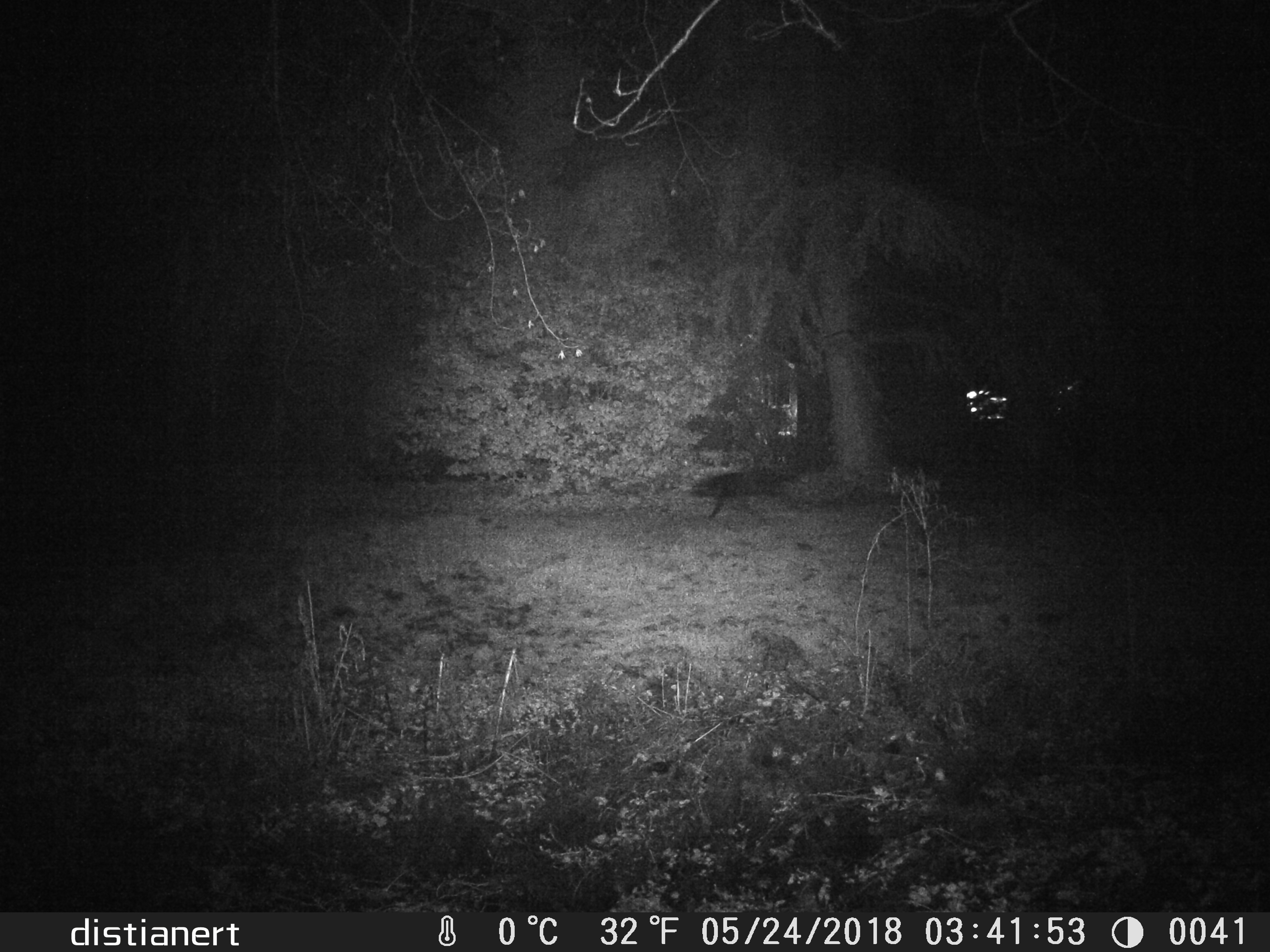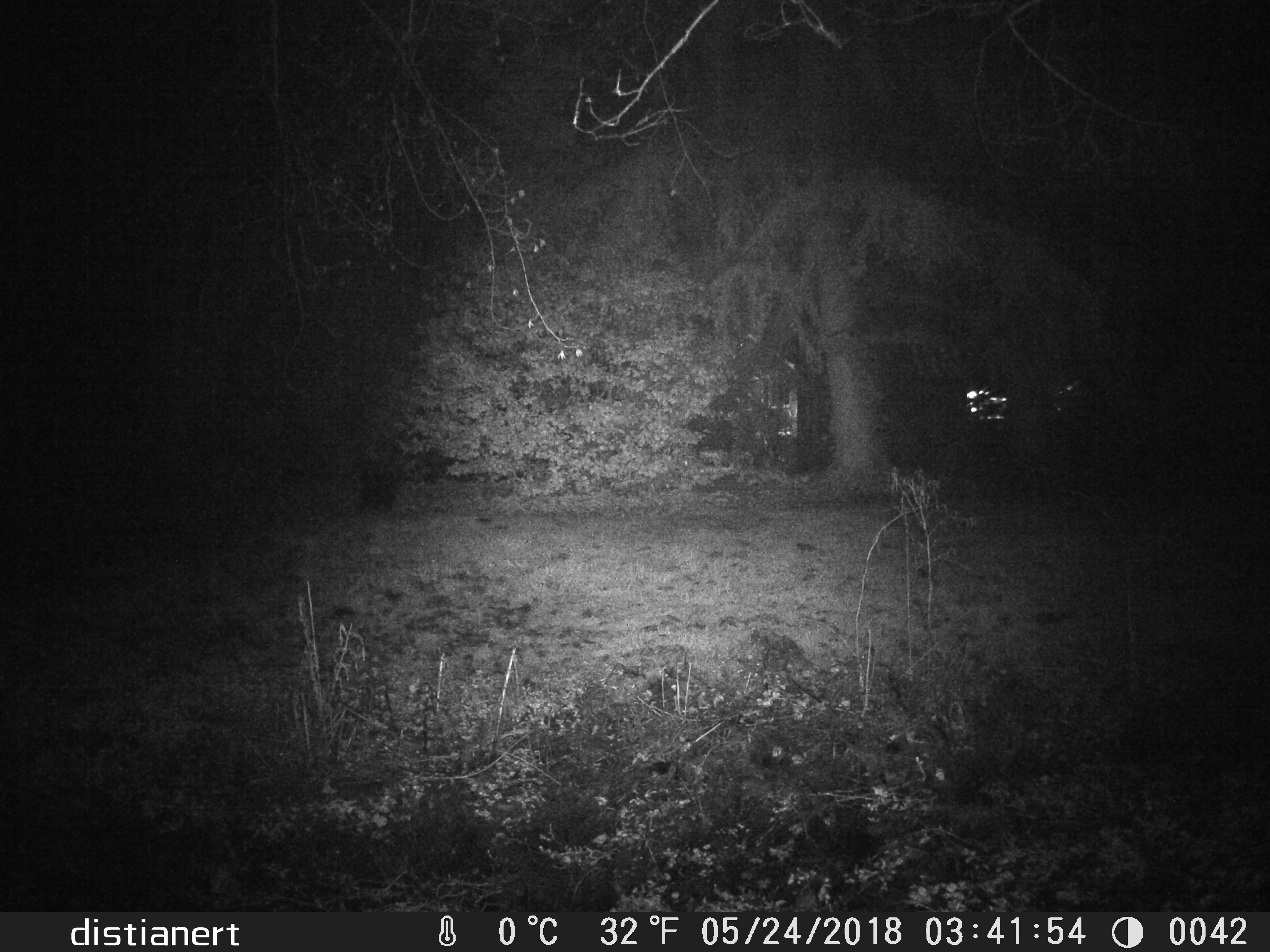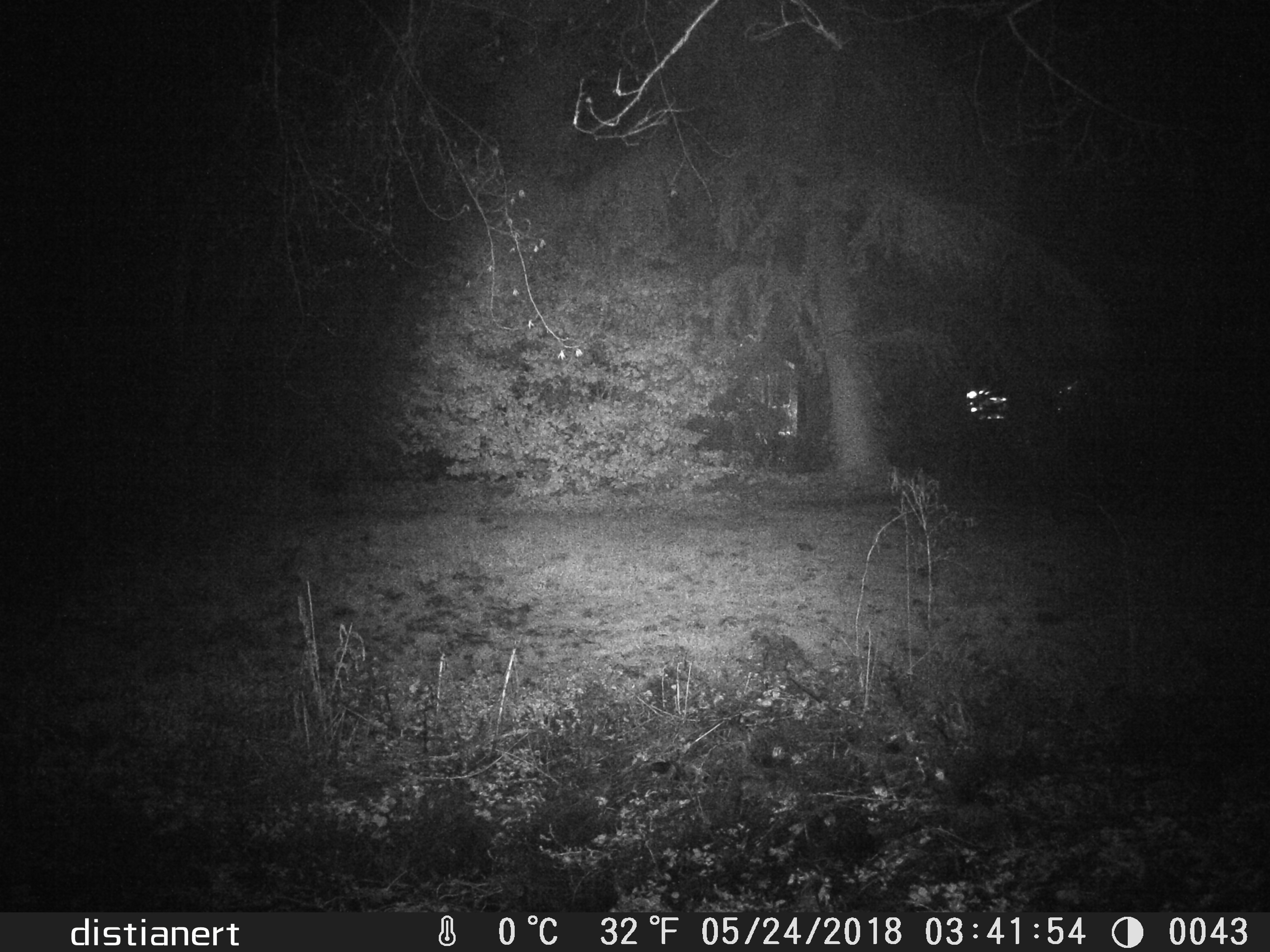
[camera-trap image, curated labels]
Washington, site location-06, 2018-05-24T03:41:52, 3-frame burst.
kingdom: Animalia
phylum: Chordata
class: Mammalia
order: Carnivora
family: Canidae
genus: Canis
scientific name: Canis familiaris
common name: domestic dog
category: dog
Dog (domestic dog) (Canis familiaris).